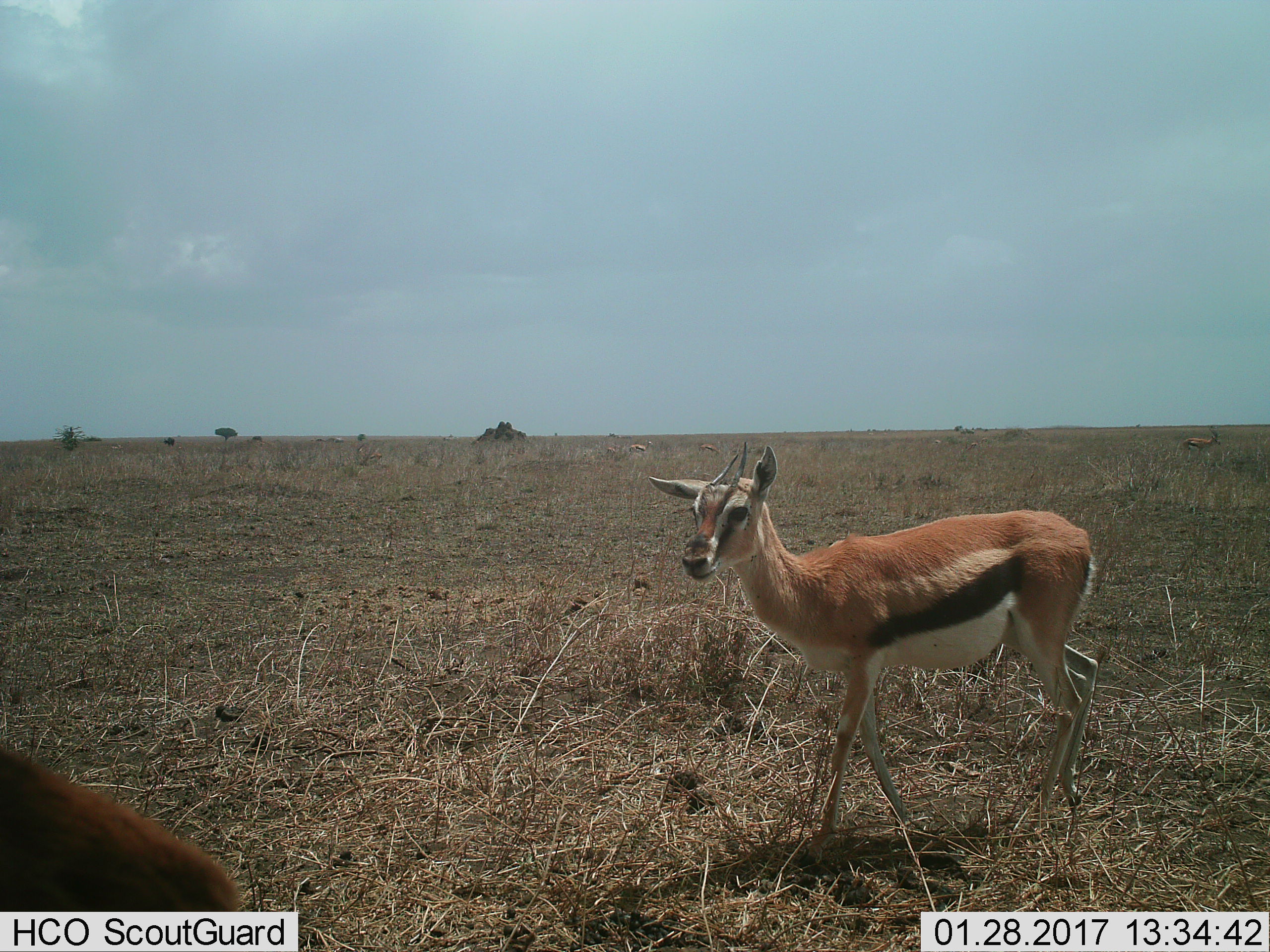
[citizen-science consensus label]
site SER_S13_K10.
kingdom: Animalia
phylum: Chordata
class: Mammalia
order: Artiodactyla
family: Bovidae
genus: Eudorcas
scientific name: Eudorcas thomsonii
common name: thomson's gazelle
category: gazellethomsons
Gazellethomsons (thomson's gazelle) (Eudorcas thomsonii), count 7. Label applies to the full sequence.